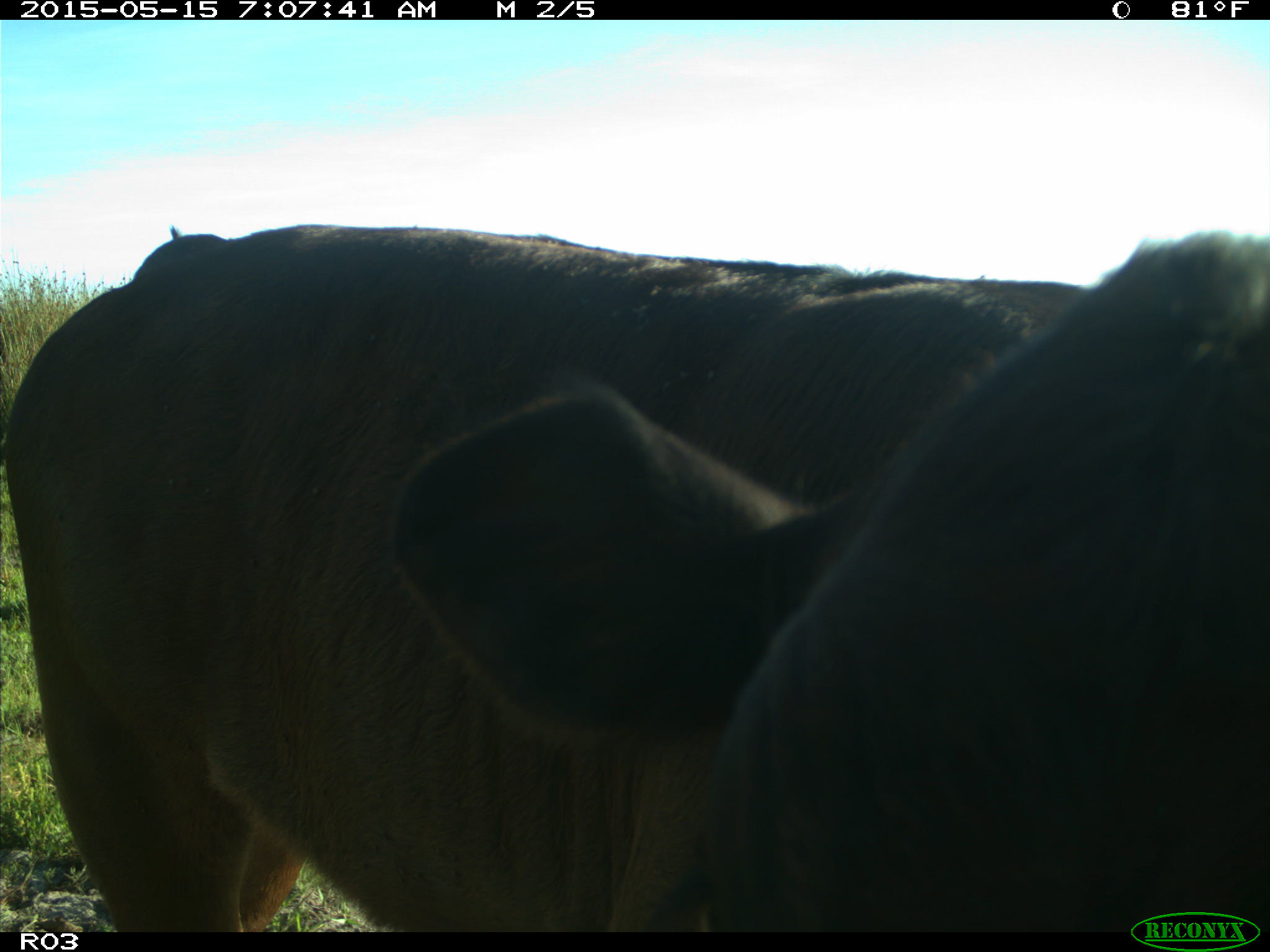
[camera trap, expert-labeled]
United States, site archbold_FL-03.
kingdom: Animalia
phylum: Chordata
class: Mammalia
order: Artiodactyla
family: Bovidae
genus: Bos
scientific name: Bos taurus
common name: domestic cow